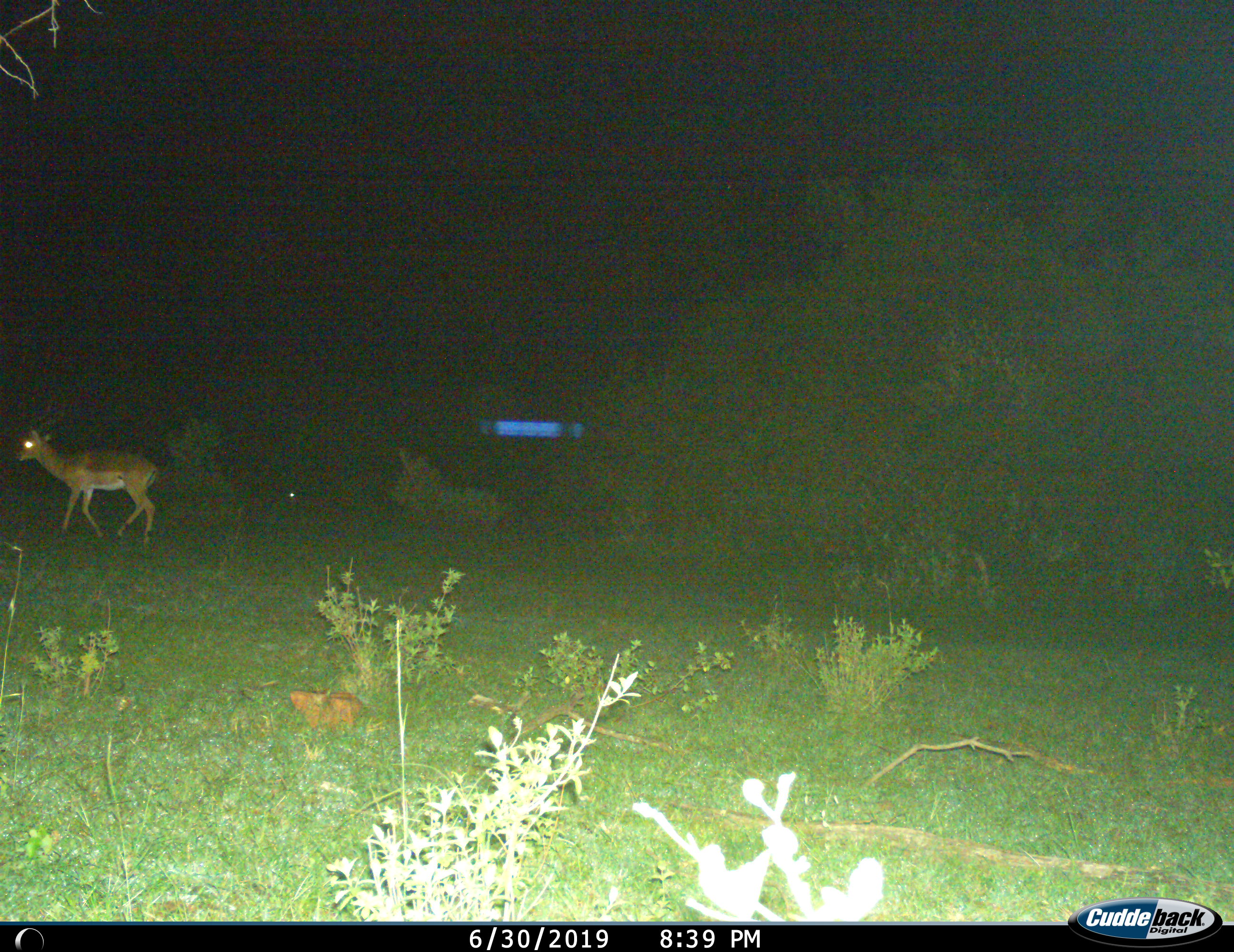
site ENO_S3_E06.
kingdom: Animalia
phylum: Chordata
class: Mammalia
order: Artiodactyla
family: Bovidae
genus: Aepyceros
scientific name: Aepyceros melampus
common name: impala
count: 1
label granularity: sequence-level